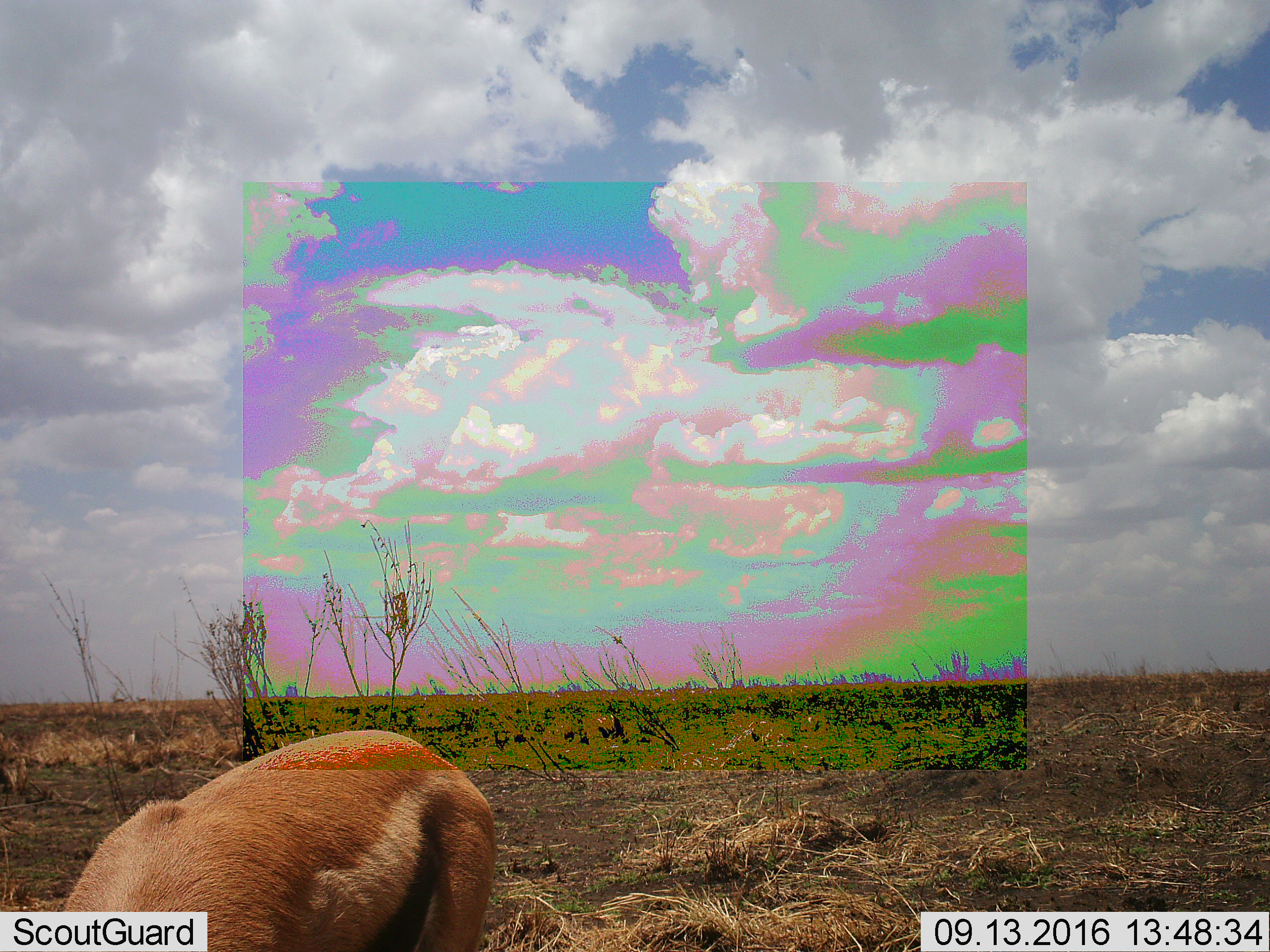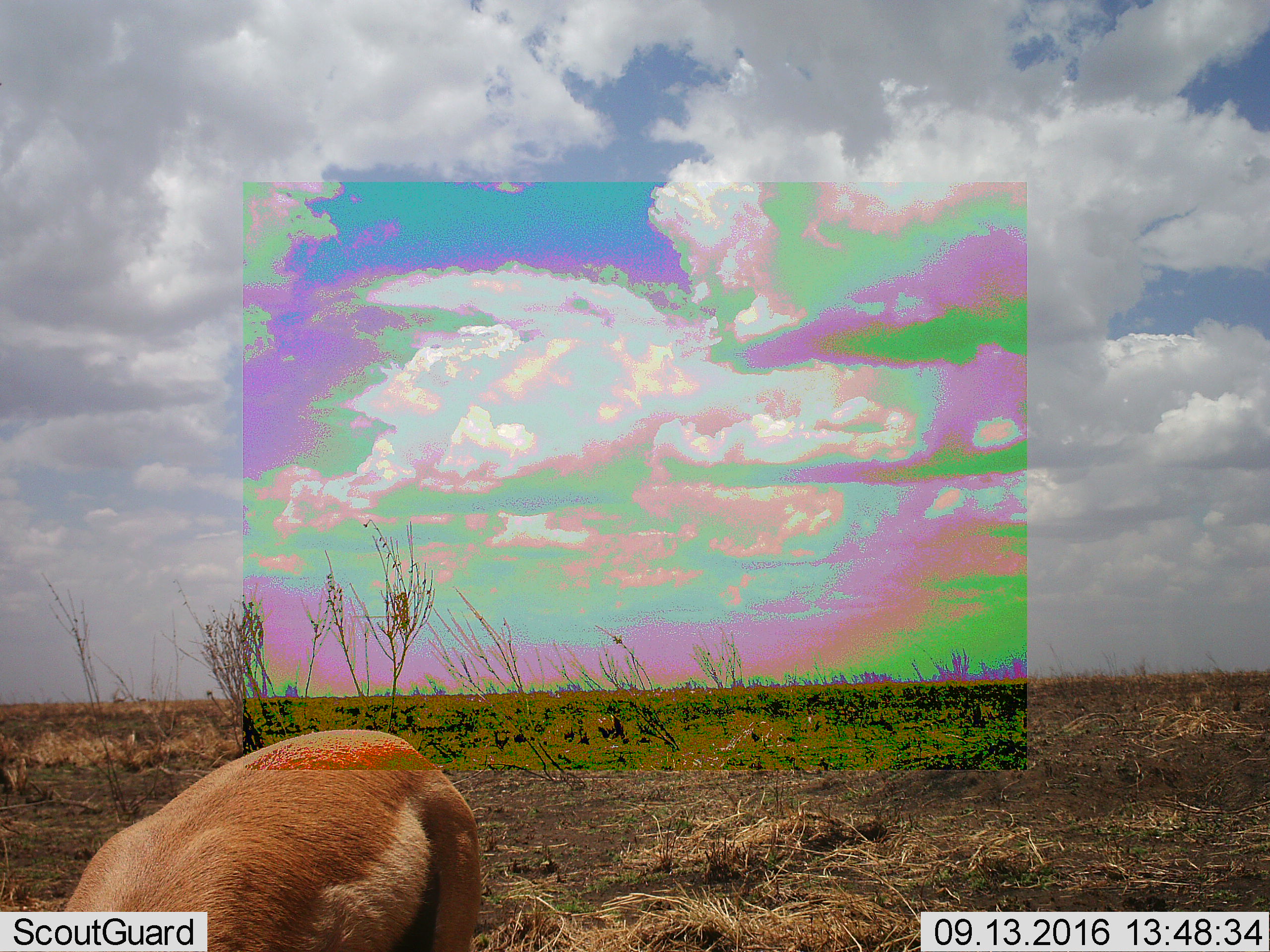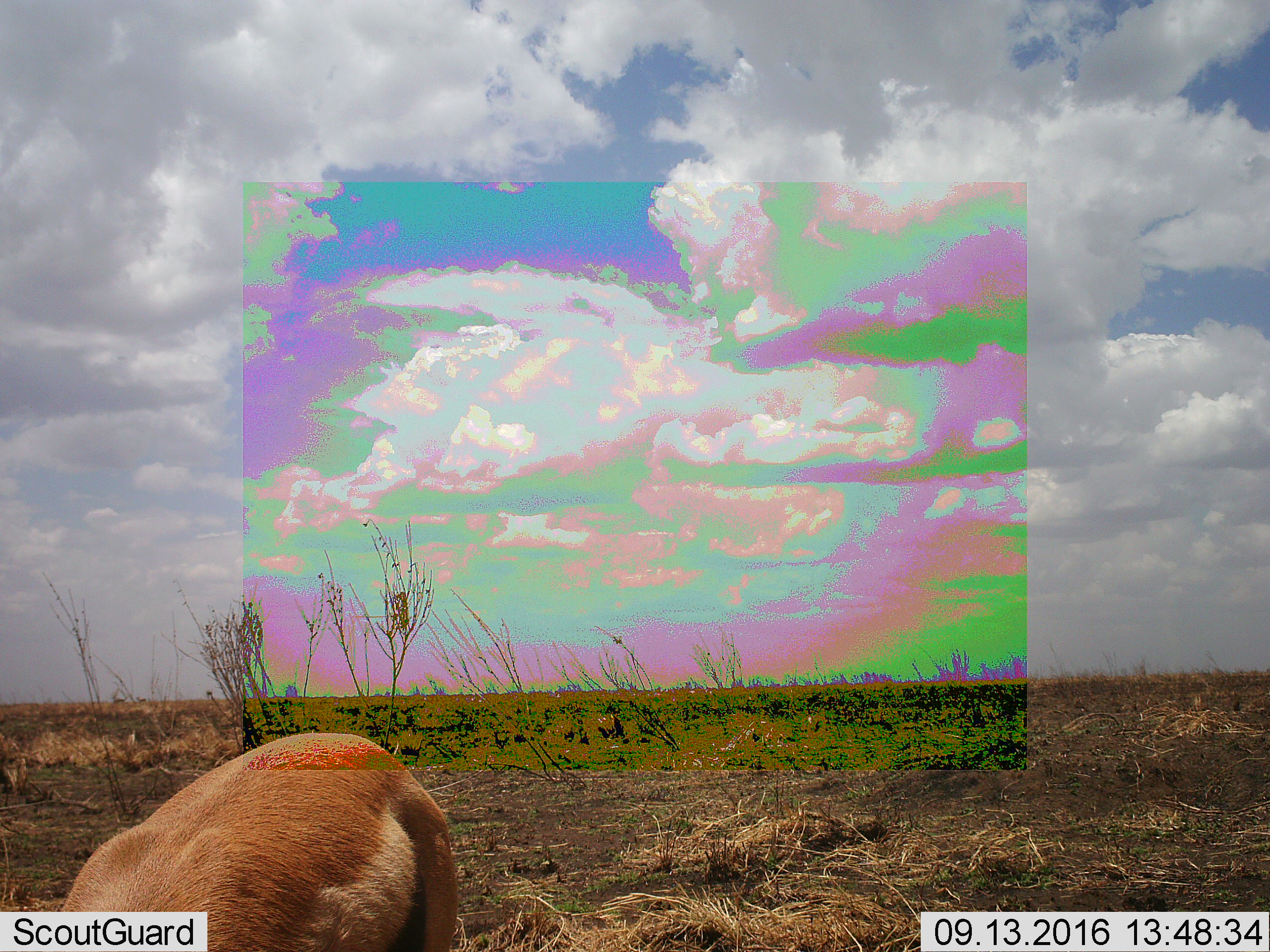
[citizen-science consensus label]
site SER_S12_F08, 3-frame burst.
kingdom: Animalia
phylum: Chordata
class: Mammalia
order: Artiodactyla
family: Bovidae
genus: Eudorcas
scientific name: Eudorcas thomsonii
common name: thomson's gazelle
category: gazellethomsons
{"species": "gazellethomsons (thomson's gazelle) (Eudorcas thomsonii)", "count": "1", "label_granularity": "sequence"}